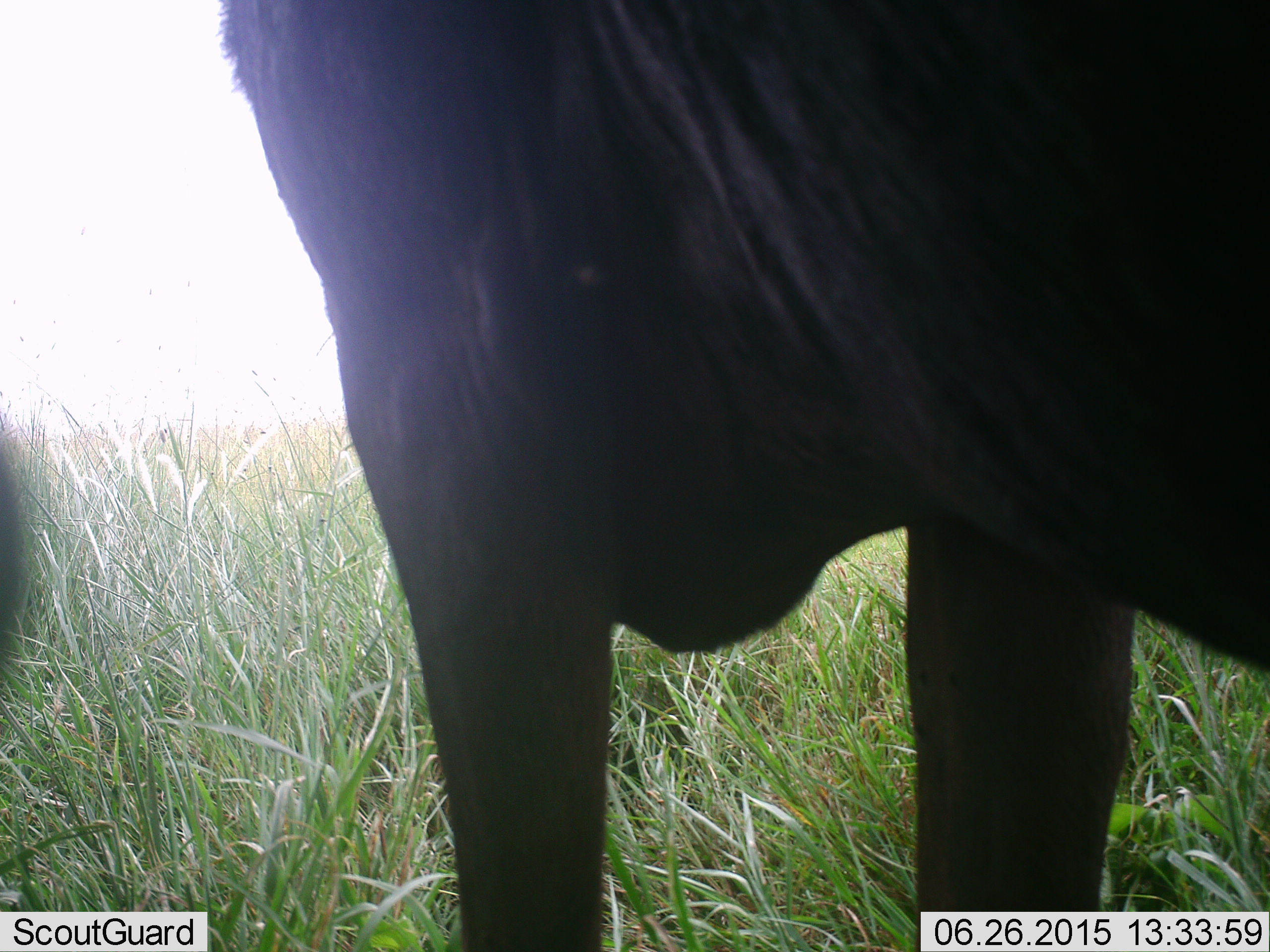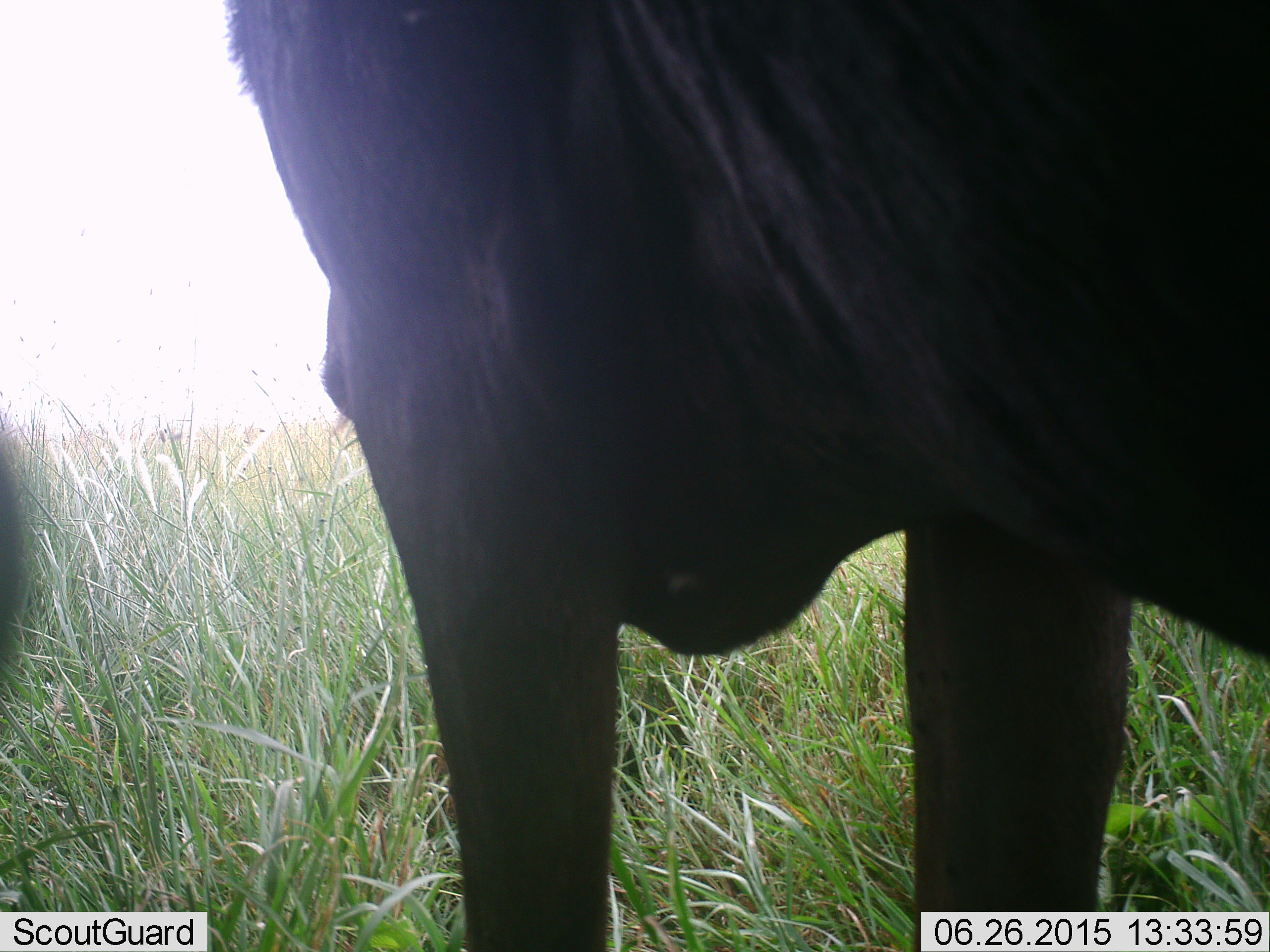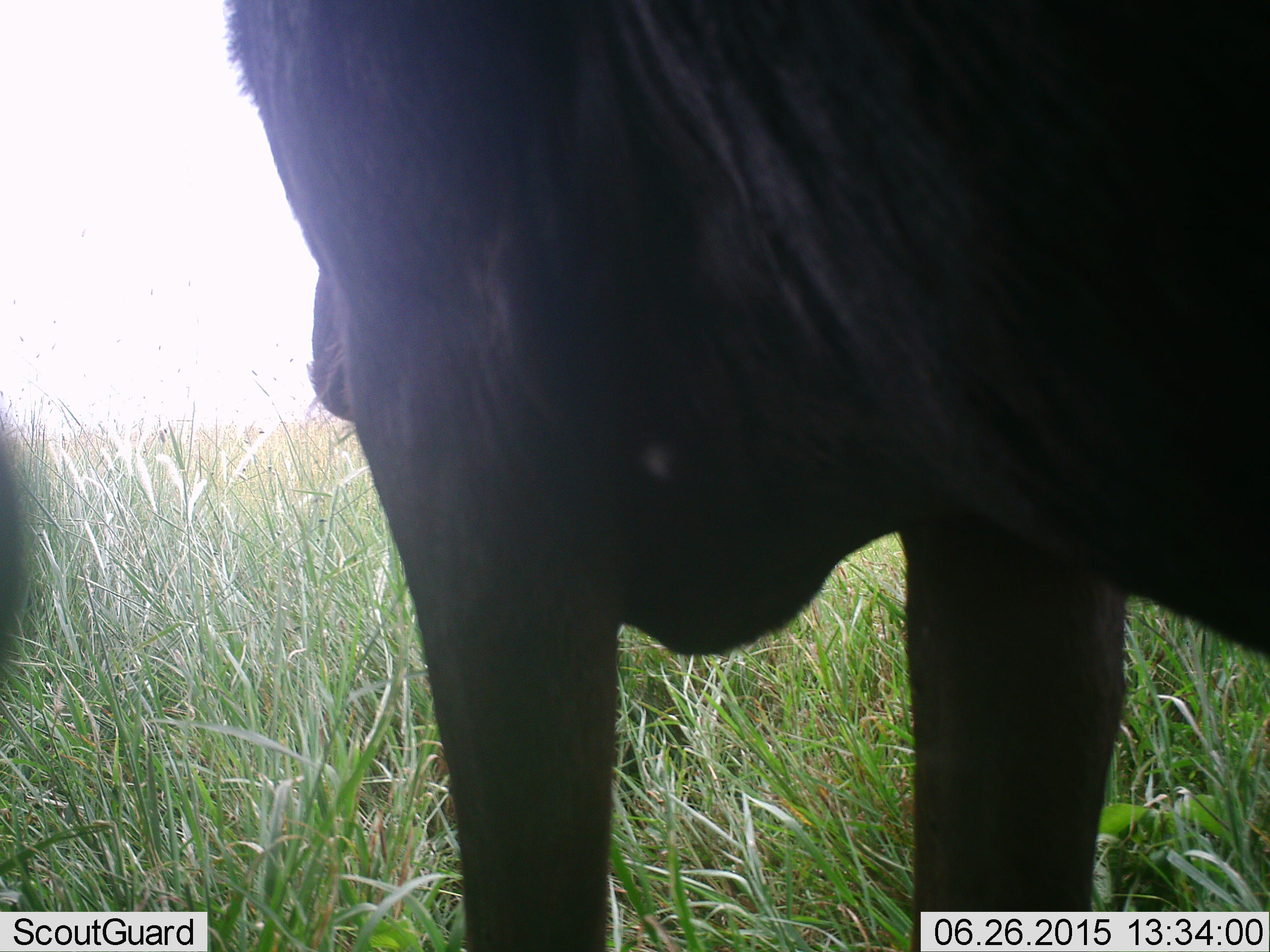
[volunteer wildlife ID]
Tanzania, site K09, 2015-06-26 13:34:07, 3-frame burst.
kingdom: Animalia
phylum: Chordata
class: Mammalia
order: Artiodactyla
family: Bovidae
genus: Connochaetes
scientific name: Connochaetes taurinus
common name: blue wildebeest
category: wildebeest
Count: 1.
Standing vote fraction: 90%.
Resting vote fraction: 0%.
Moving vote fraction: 10%.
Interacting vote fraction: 0%.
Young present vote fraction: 0%.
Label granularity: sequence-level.